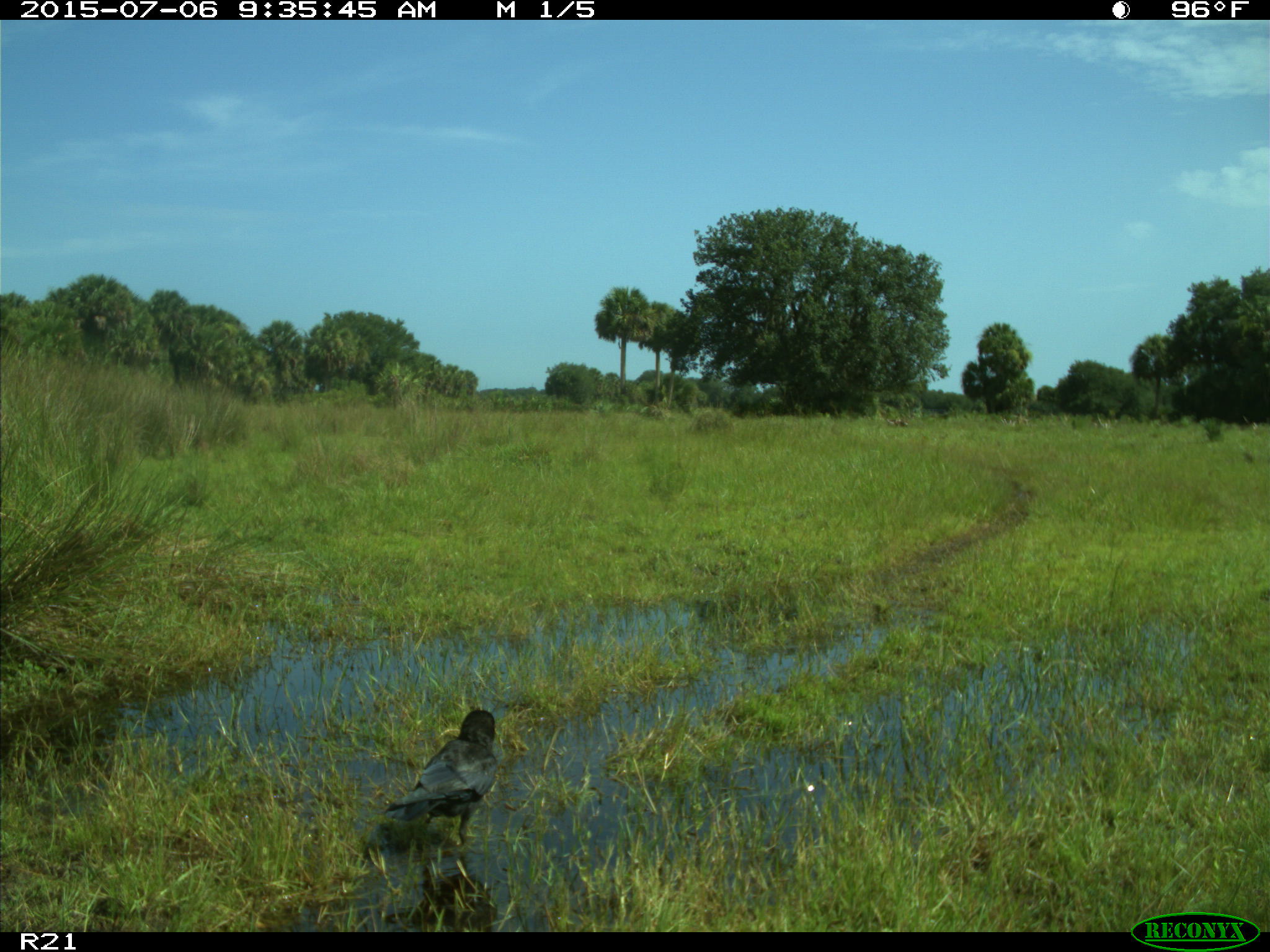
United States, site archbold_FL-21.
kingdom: Animalia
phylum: Chordata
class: Aves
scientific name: Aves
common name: birds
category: unidentified bird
Unidentified bird (birds) (Aves).